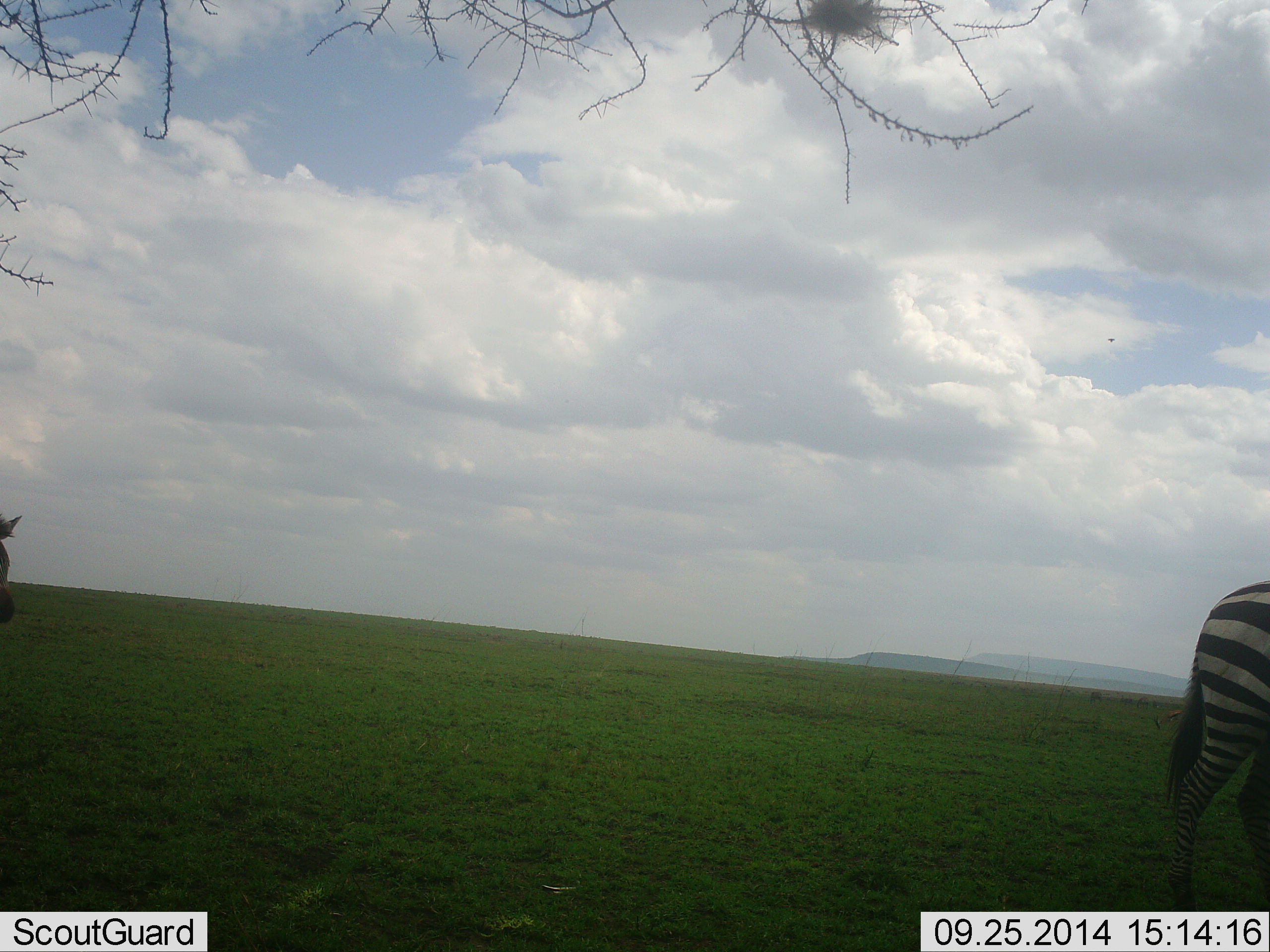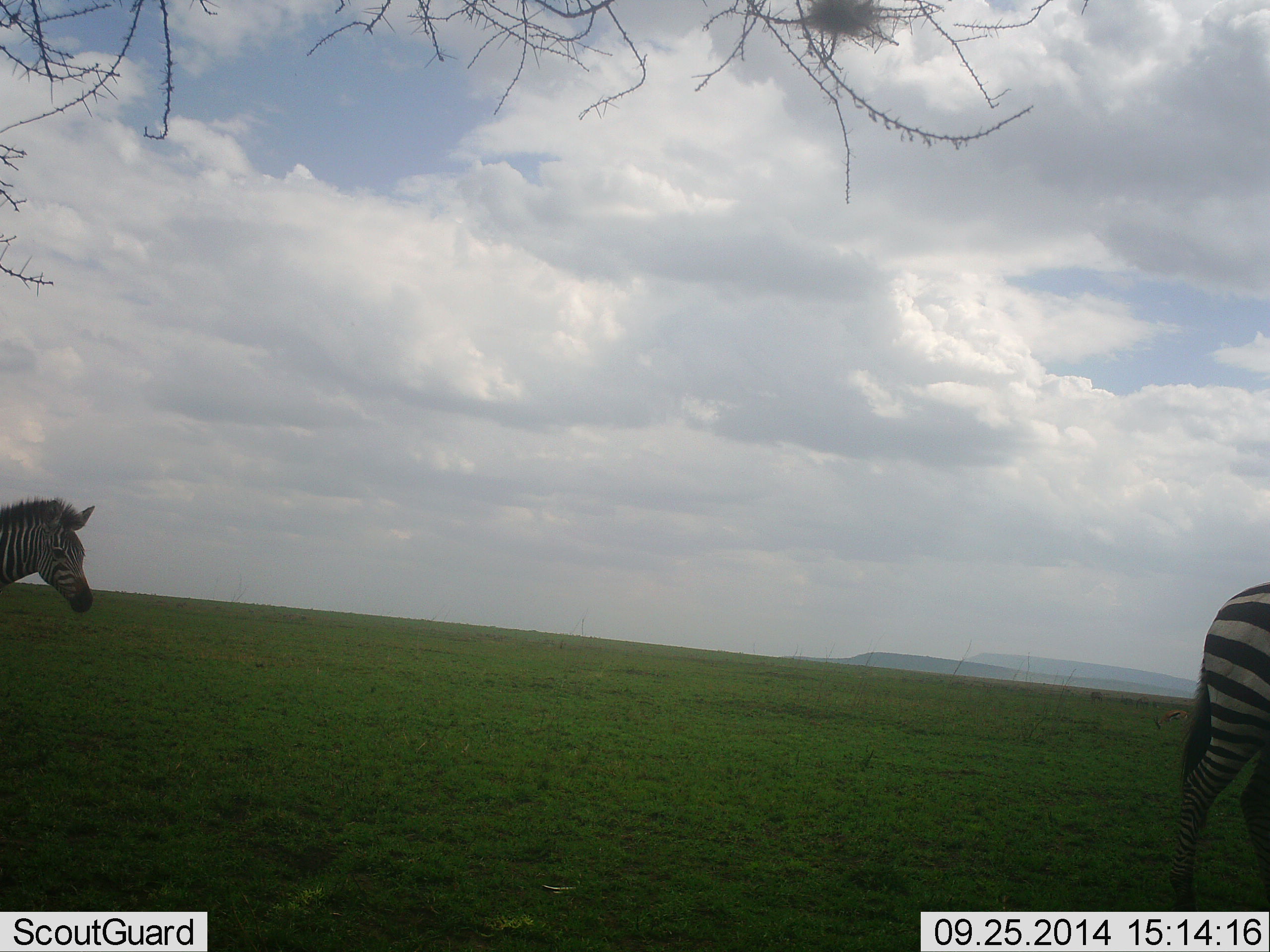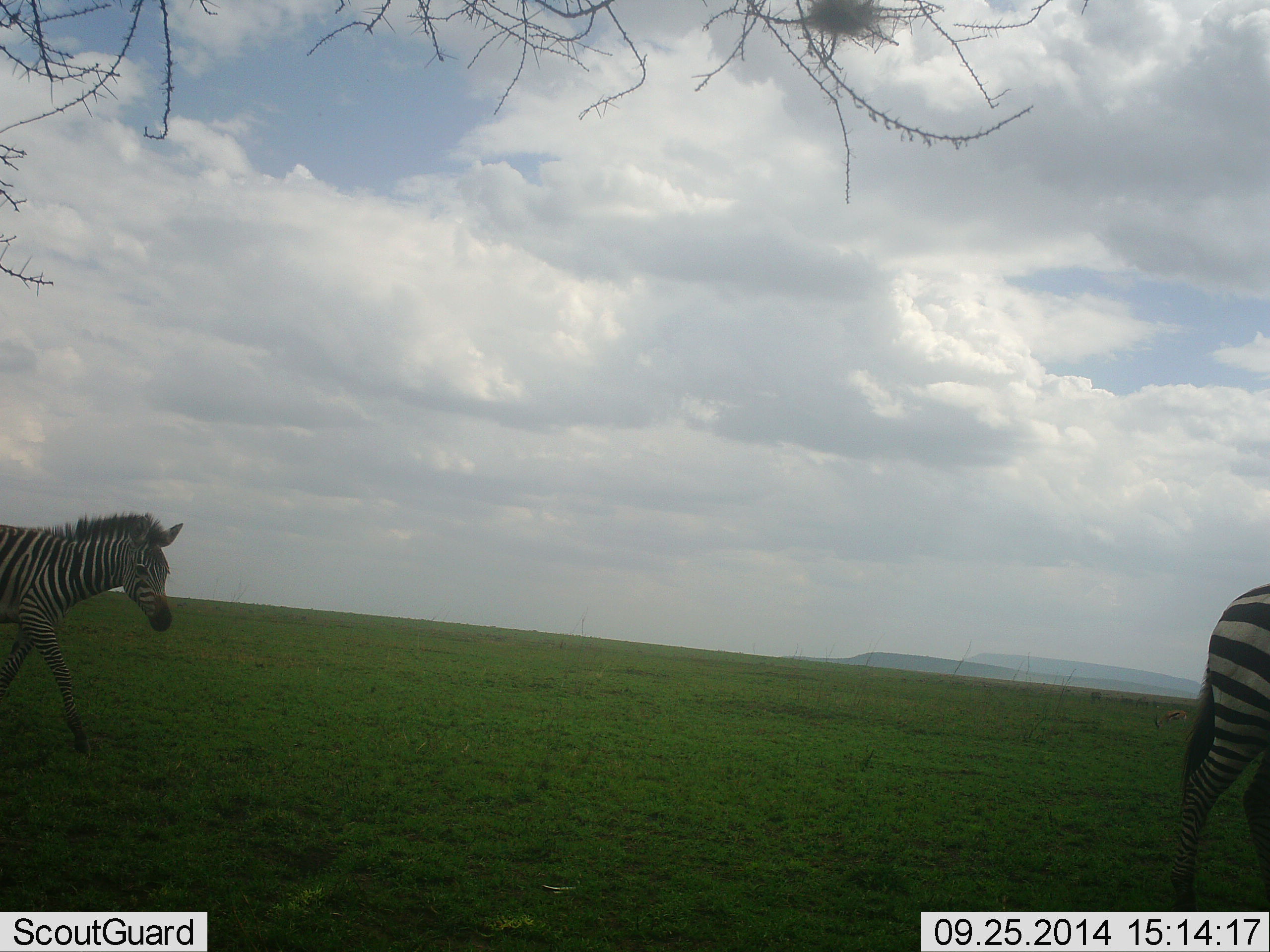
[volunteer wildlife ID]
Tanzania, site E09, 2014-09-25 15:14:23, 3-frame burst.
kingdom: Animalia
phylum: Chordata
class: Mammalia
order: Perissodactyla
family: Equidae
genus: Equus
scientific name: Equus quagga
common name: plains zebra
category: zebra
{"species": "zebra (plains zebra) (Equus quagga)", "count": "2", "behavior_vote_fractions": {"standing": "50%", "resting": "0%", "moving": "90%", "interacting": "0%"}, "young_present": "20%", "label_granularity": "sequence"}